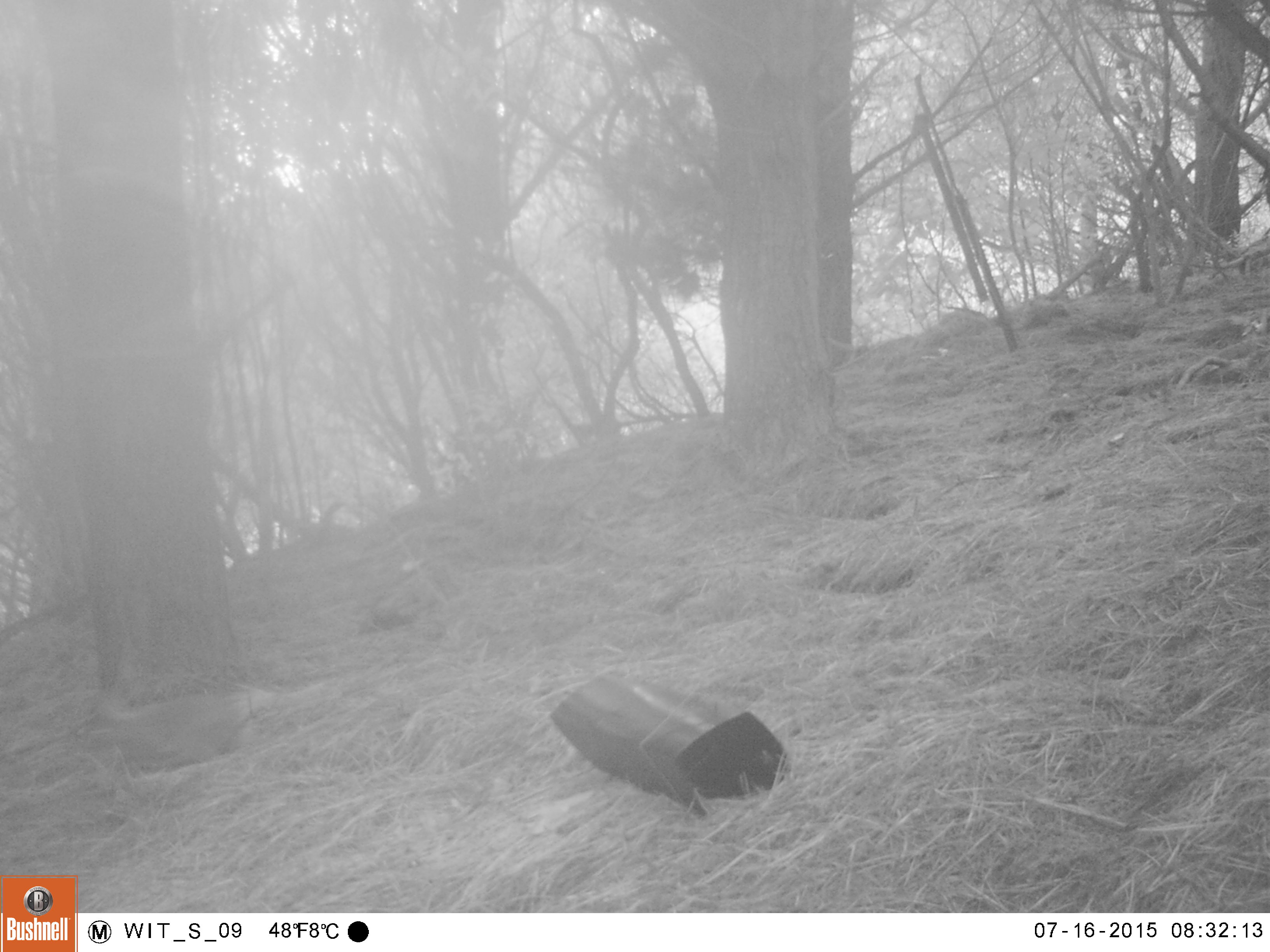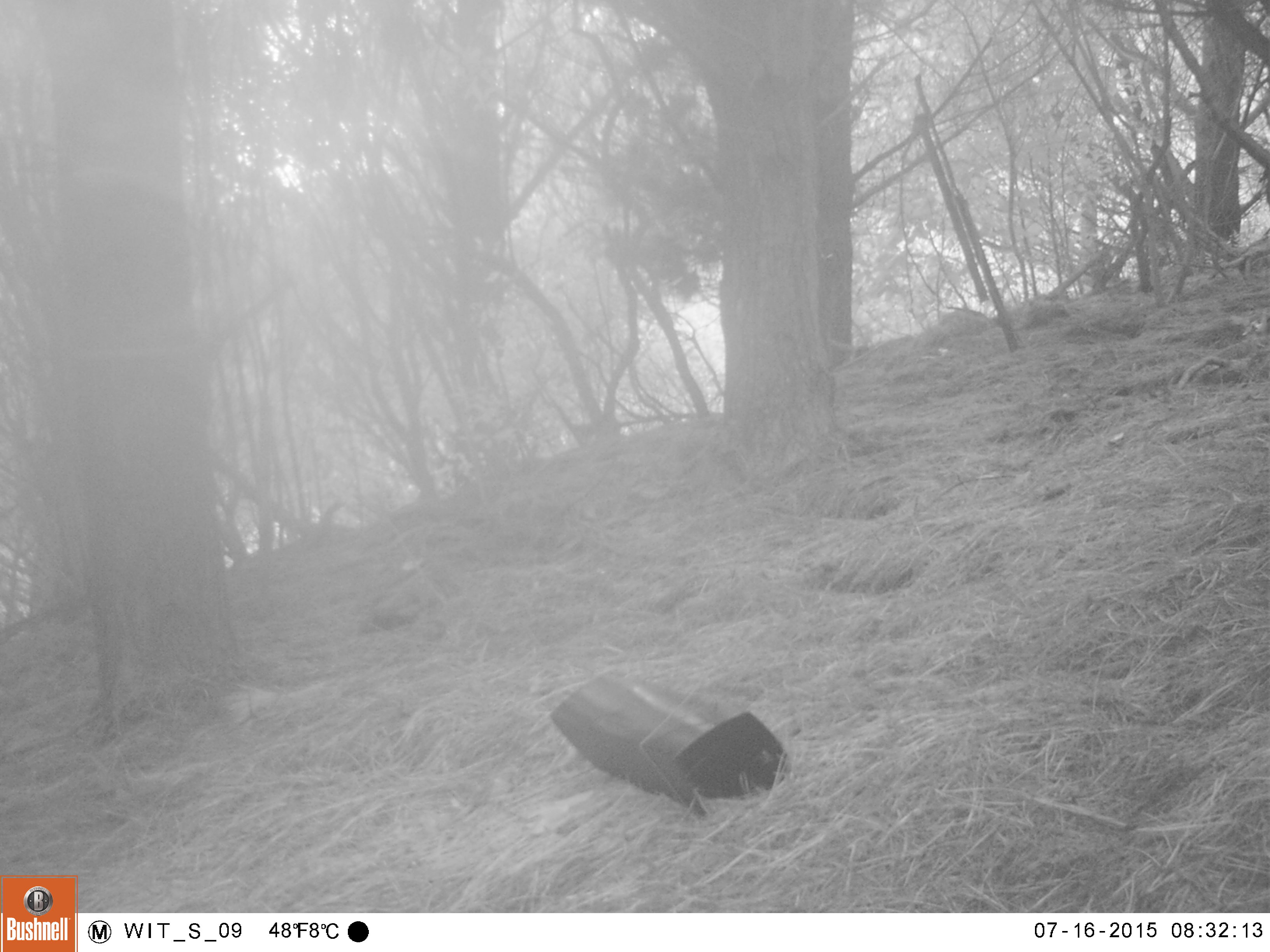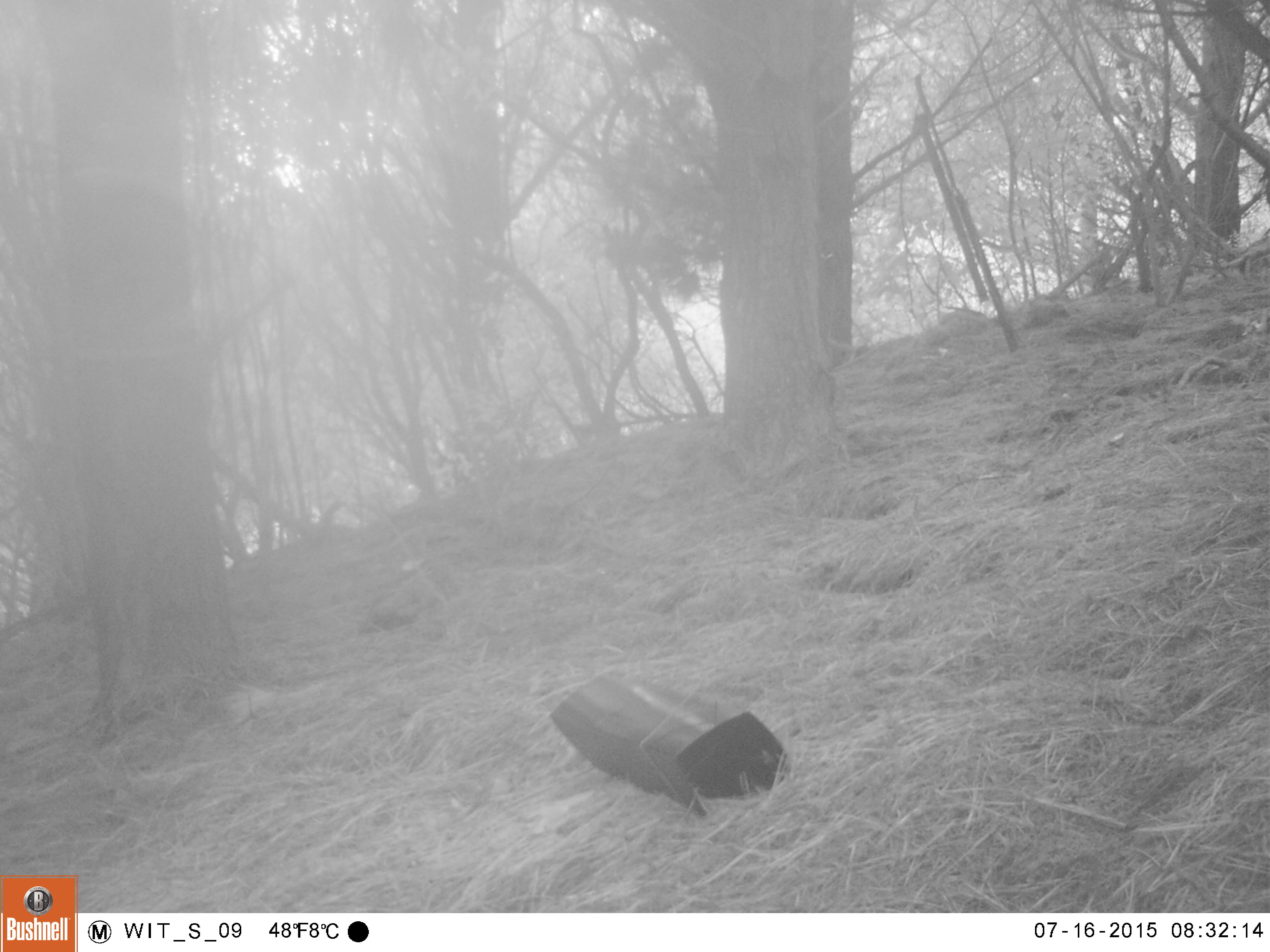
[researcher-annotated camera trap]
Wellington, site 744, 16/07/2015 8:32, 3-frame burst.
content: unidentified animal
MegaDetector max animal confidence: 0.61